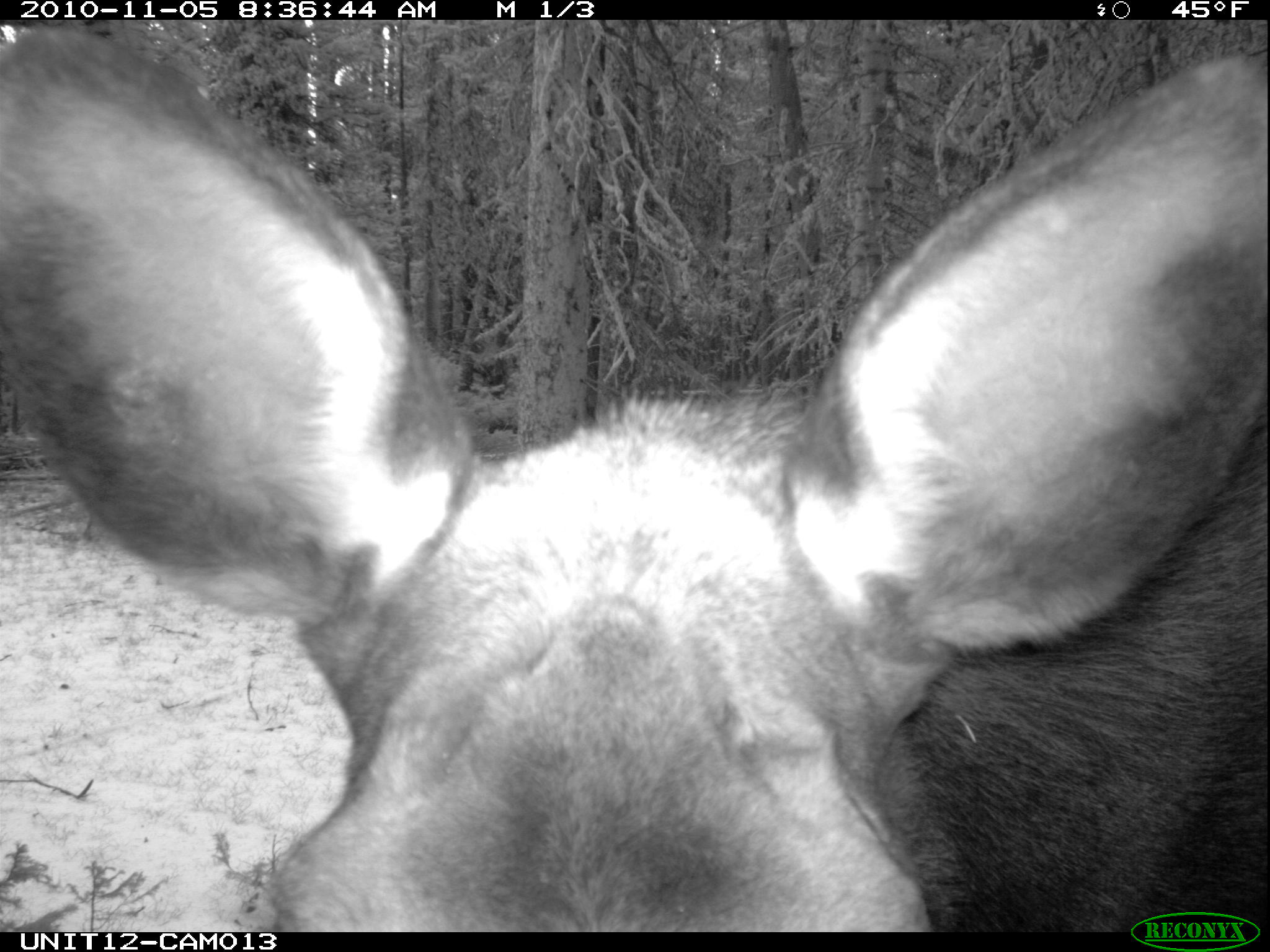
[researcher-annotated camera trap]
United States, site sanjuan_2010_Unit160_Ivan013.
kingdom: Animalia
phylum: Chordata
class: Mammalia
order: Artiodactyla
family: Cervidae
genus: Alces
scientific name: Alces alces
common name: moose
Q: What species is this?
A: Alces alces (moose).